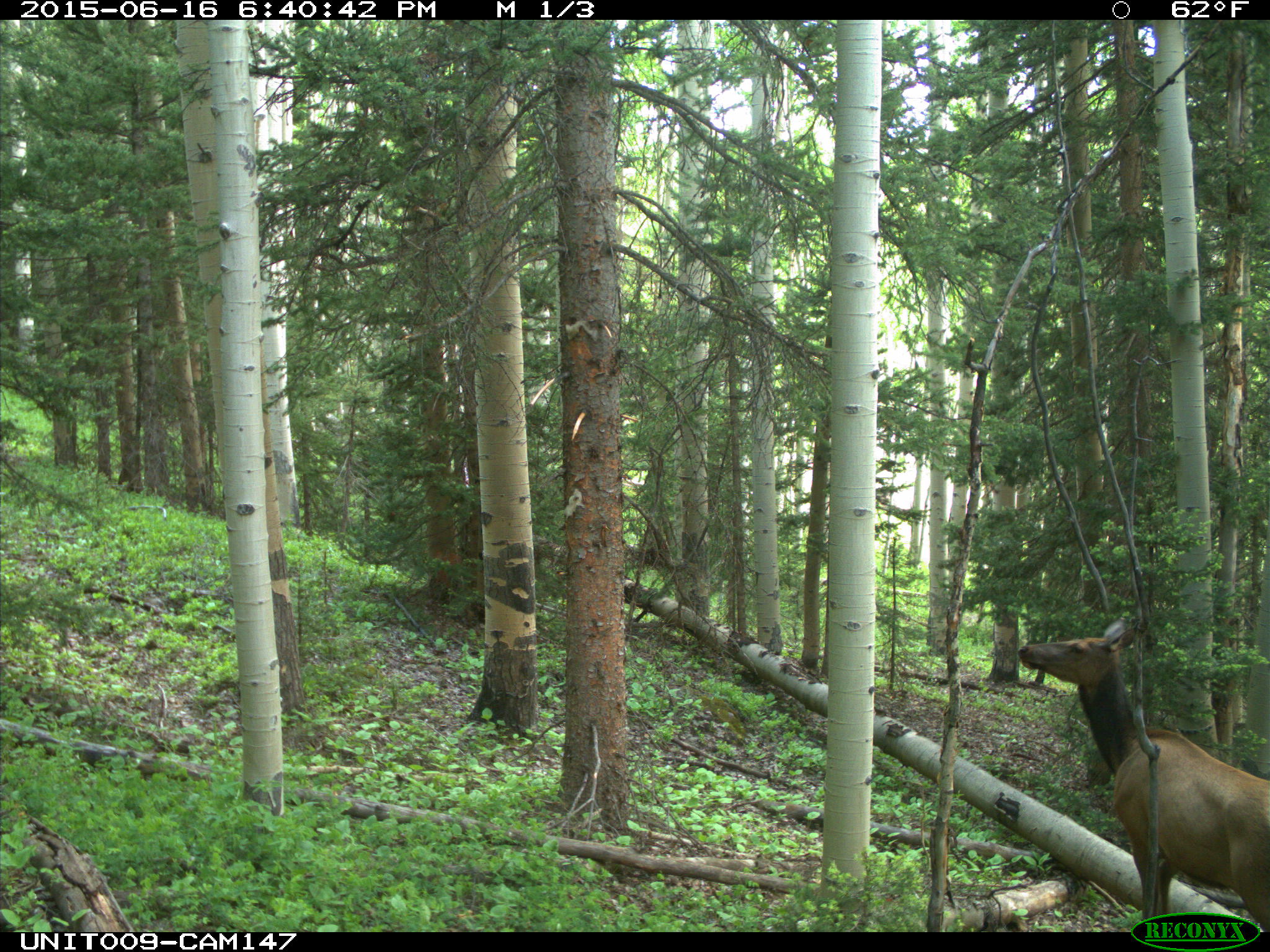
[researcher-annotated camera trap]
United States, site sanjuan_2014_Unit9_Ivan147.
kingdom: Animalia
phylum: Chordata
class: Mammalia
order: Artiodactyla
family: Cervidae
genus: Cervus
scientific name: Cervus elaphus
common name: red deer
Cervus elaphus (red deer).